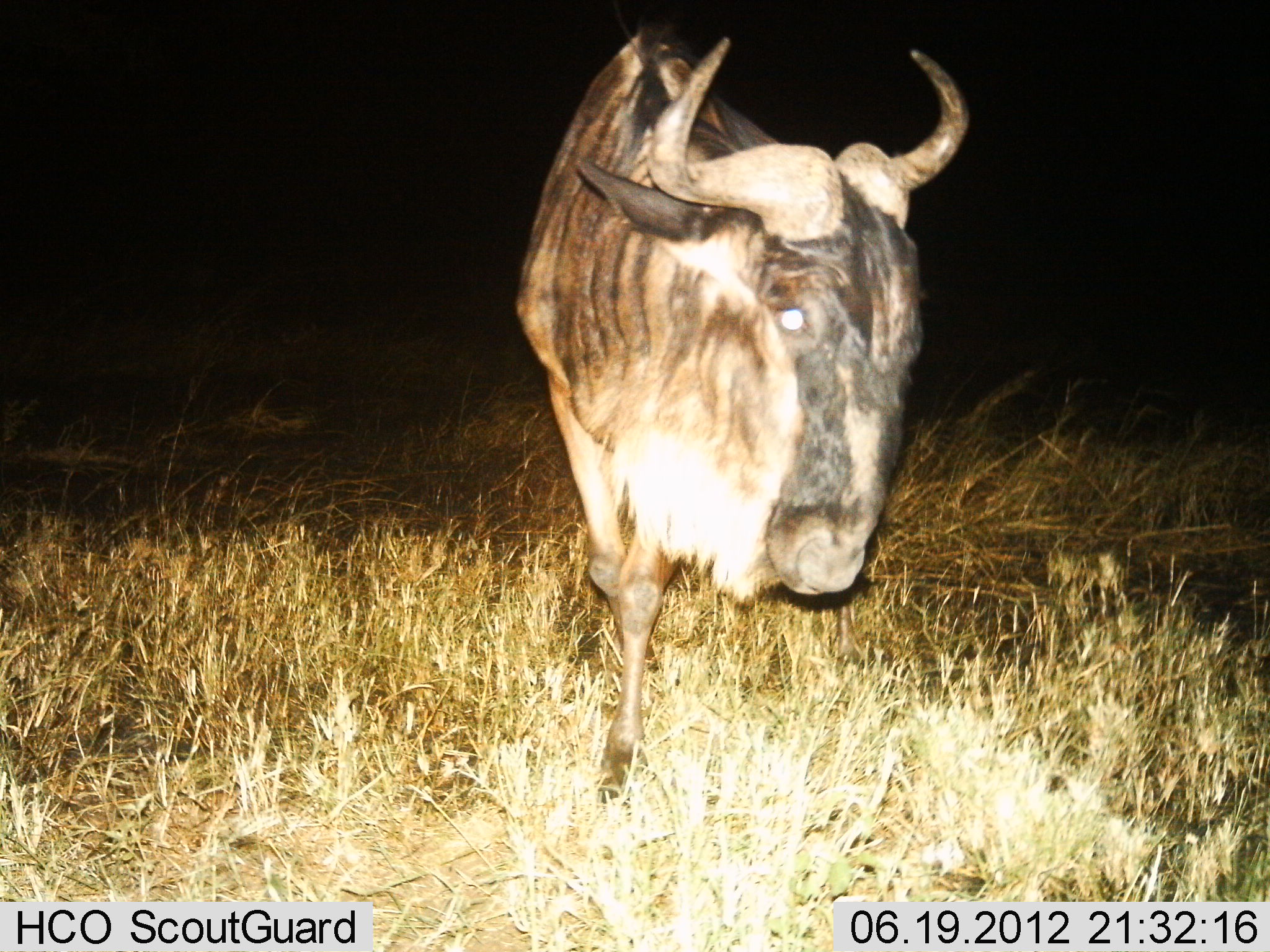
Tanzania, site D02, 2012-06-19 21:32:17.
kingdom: Animalia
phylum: Chordata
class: Mammalia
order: Artiodactyla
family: Bovidae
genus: Connochaetes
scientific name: Connochaetes taurinus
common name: blue wildebeest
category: wildebeest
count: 1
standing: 20%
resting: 0%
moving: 80%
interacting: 0%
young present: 0%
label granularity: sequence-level